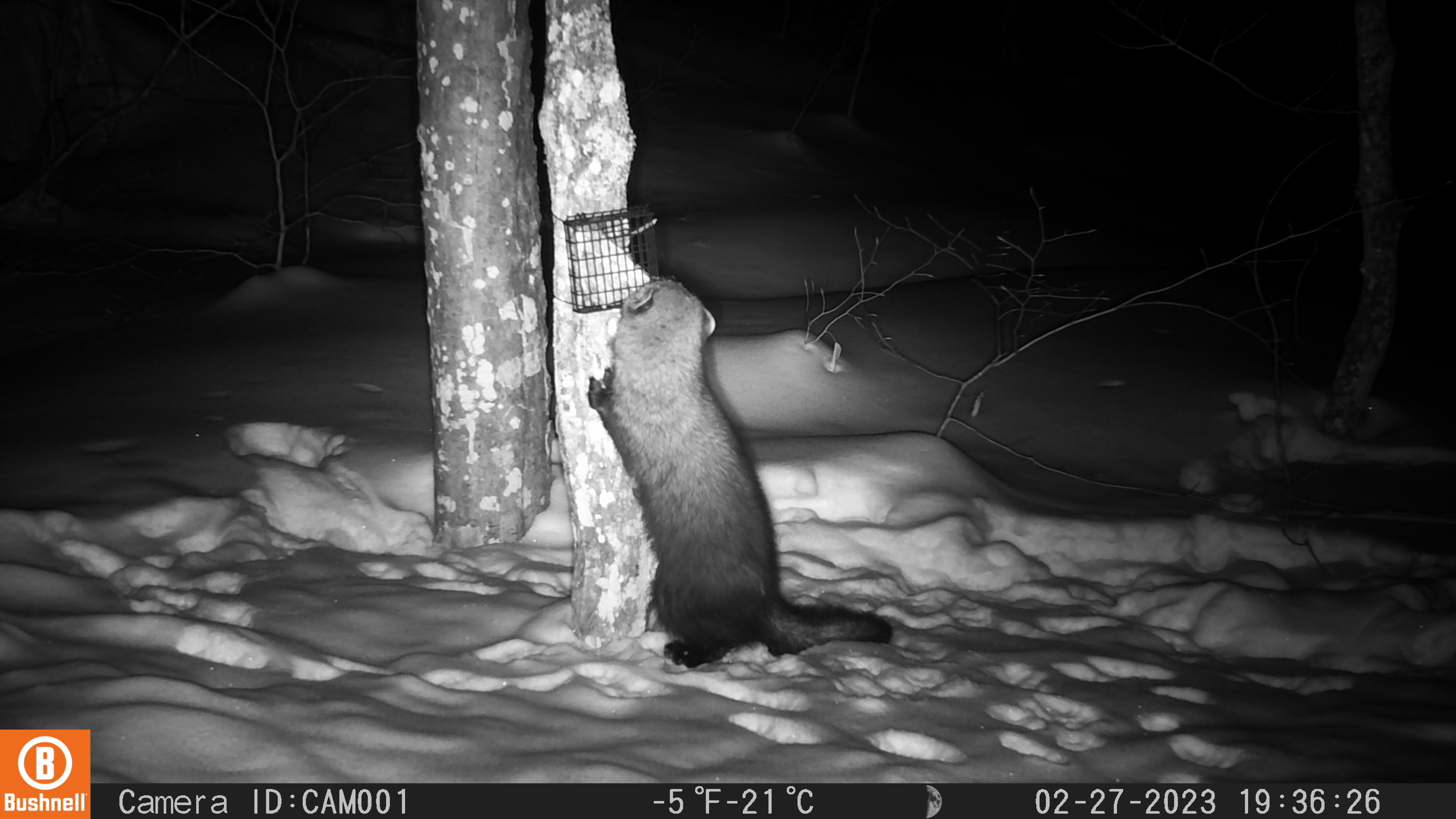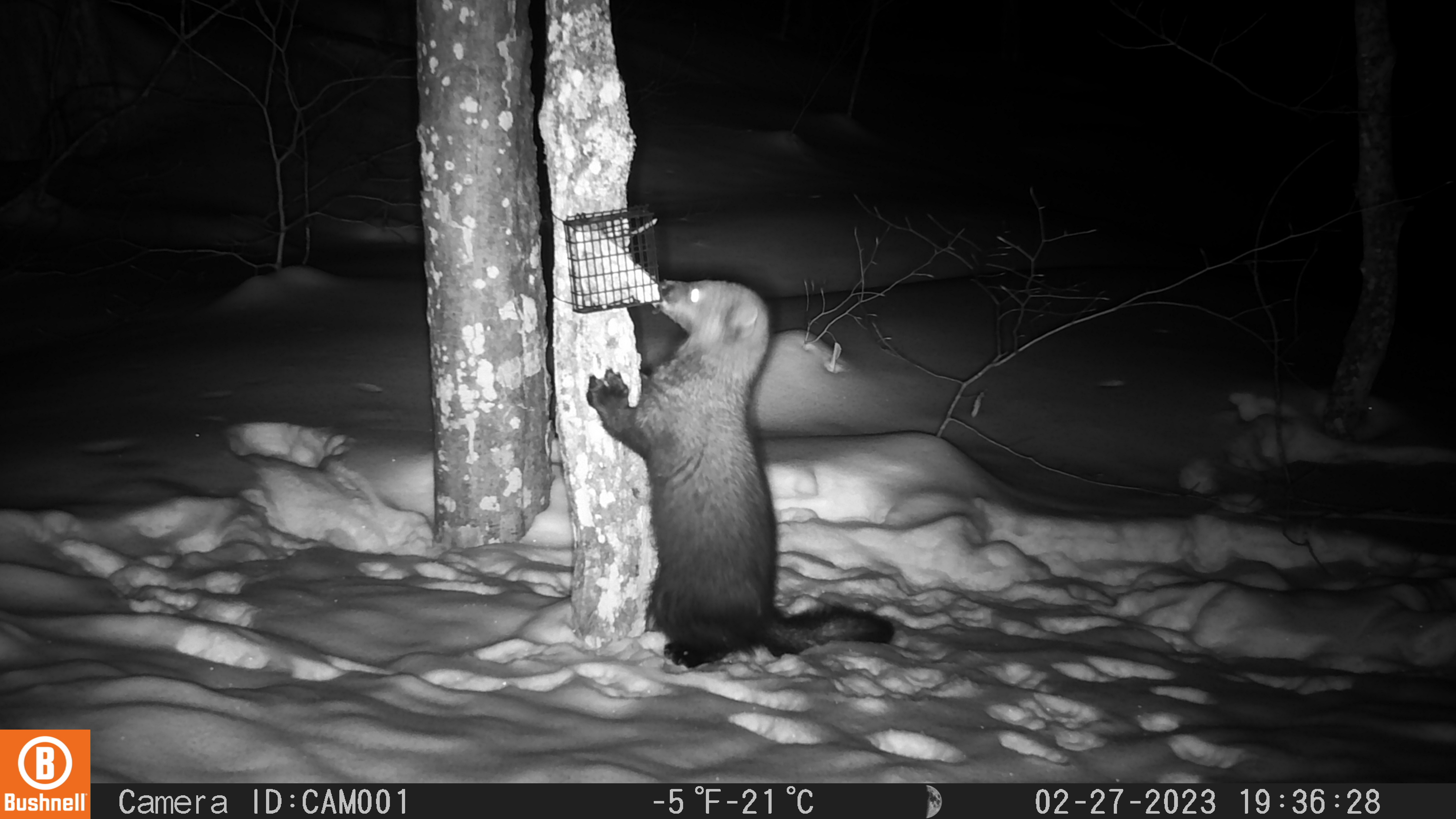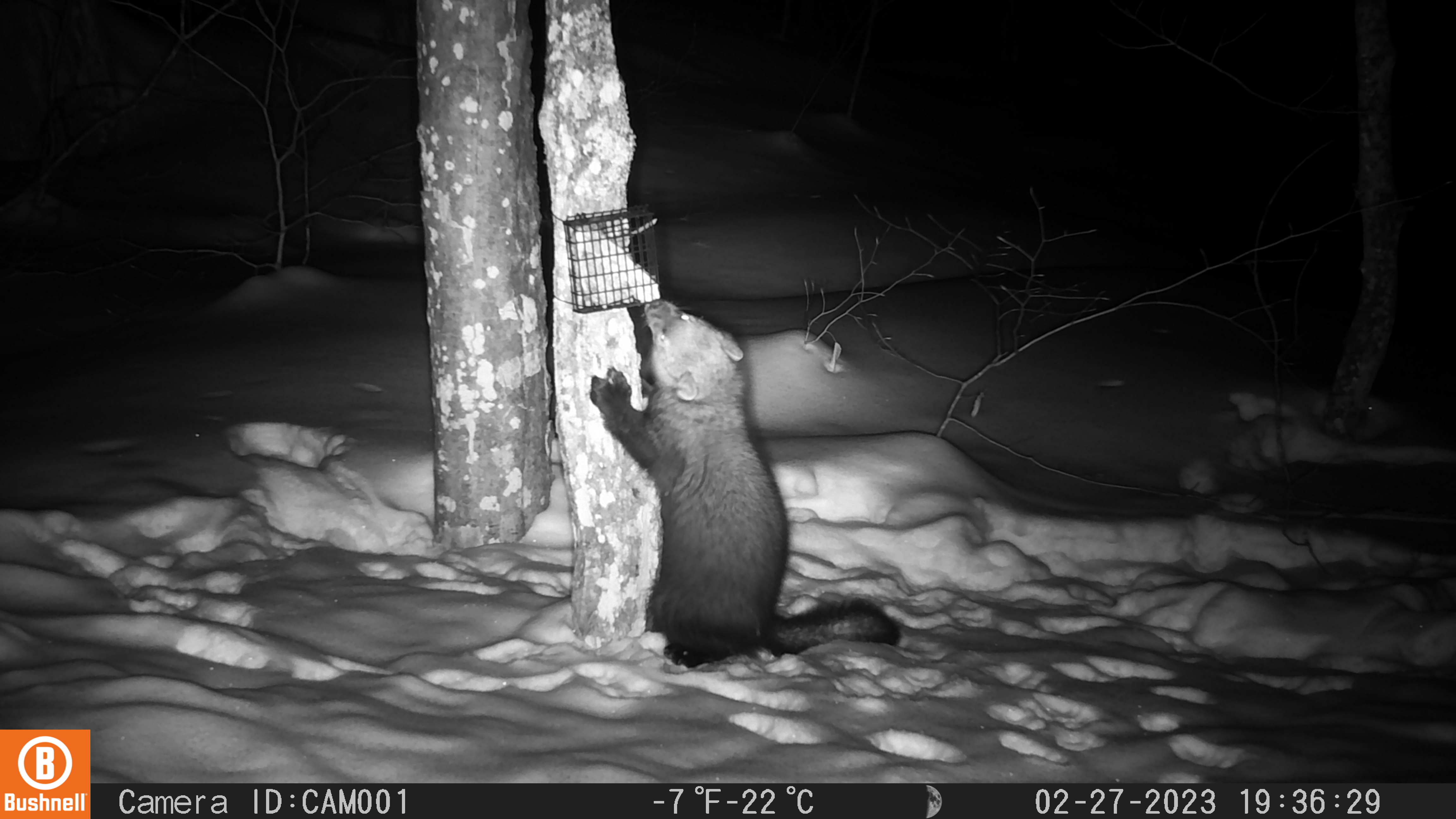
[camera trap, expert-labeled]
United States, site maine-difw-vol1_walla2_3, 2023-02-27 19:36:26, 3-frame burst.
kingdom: Animalia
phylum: Chordata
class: Mammalia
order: Carnivora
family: Mustelidae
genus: Pekania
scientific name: Pekania pennanti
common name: fisher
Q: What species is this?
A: Fisher (Pekania pennanti).